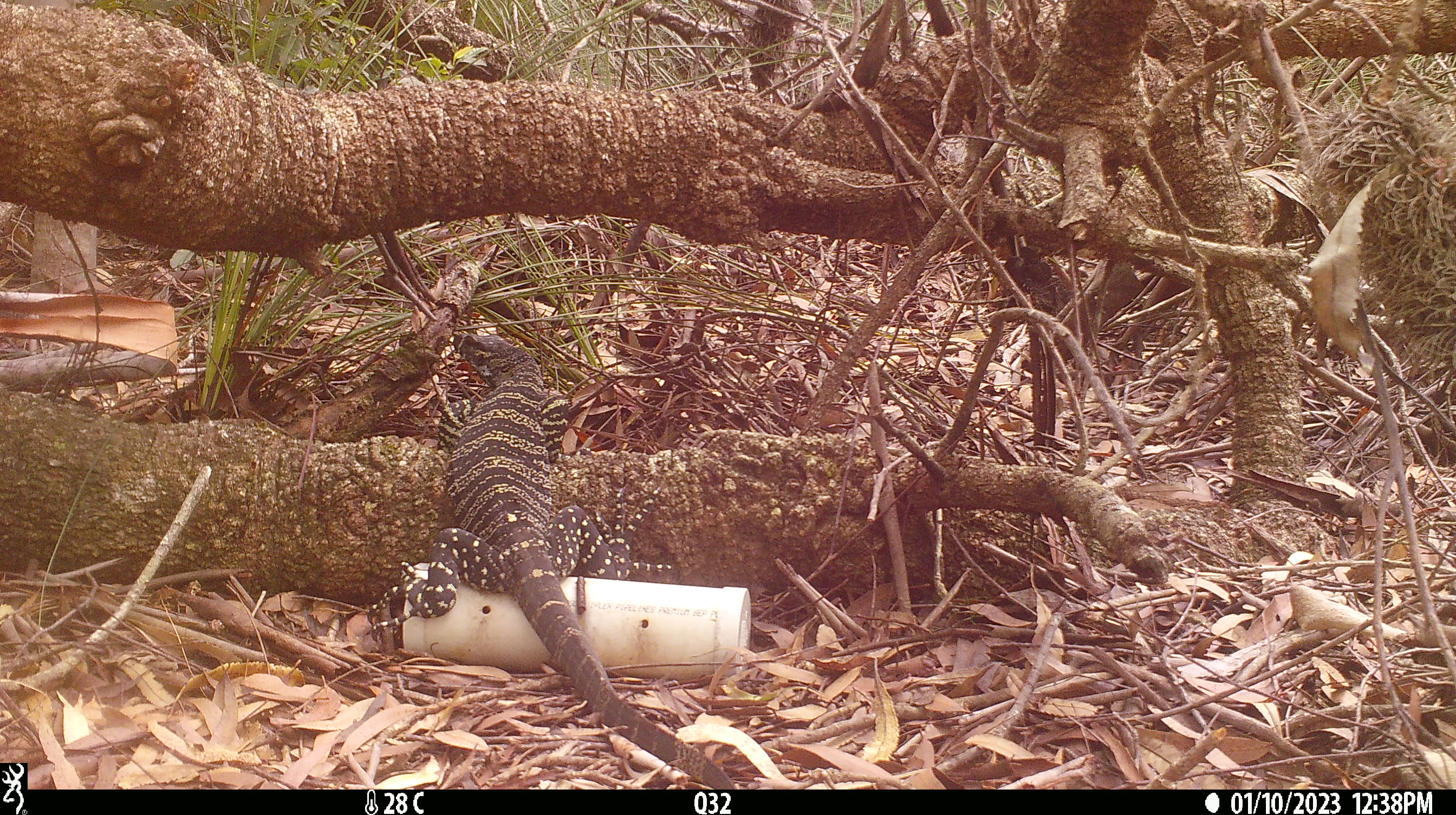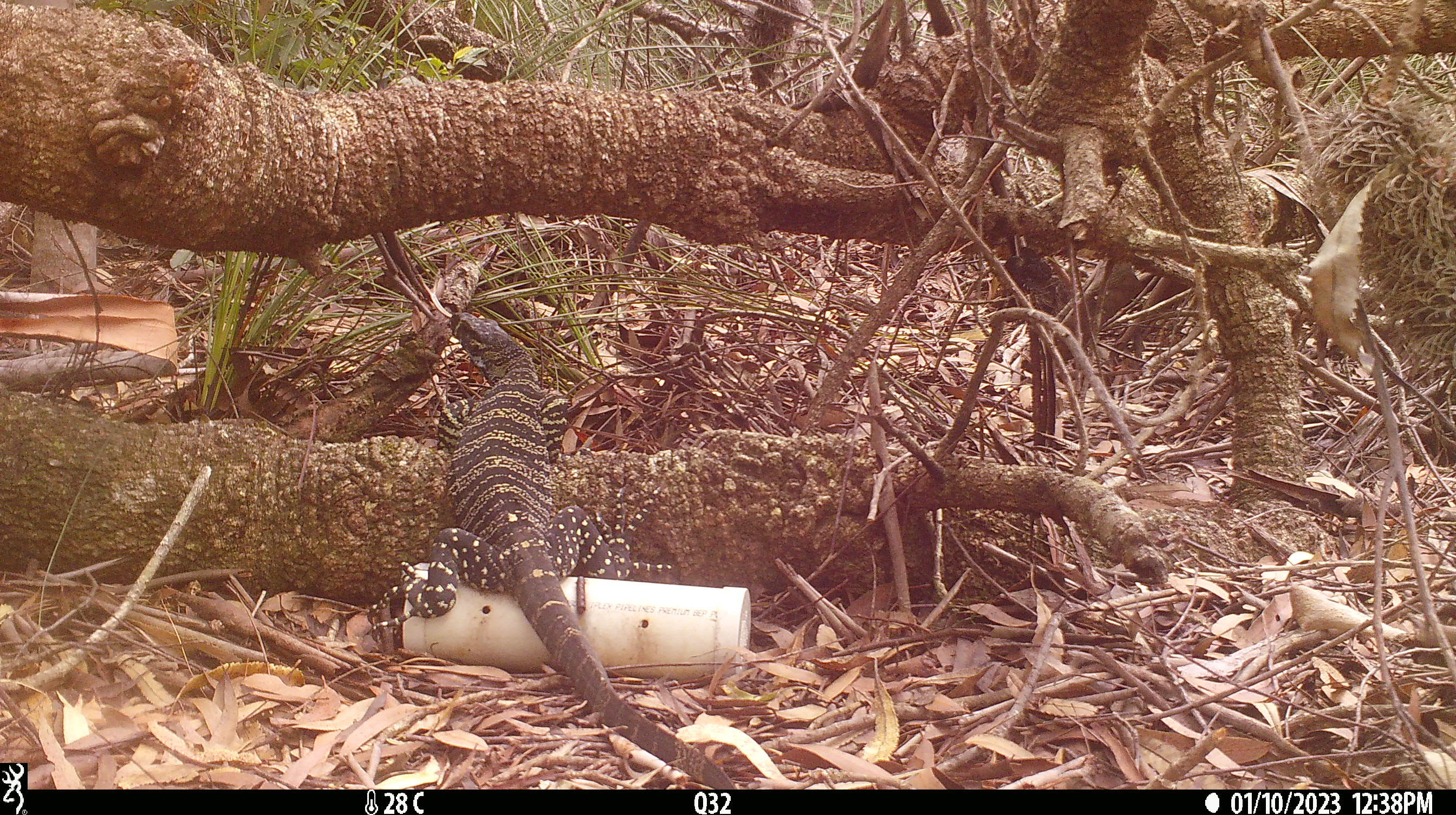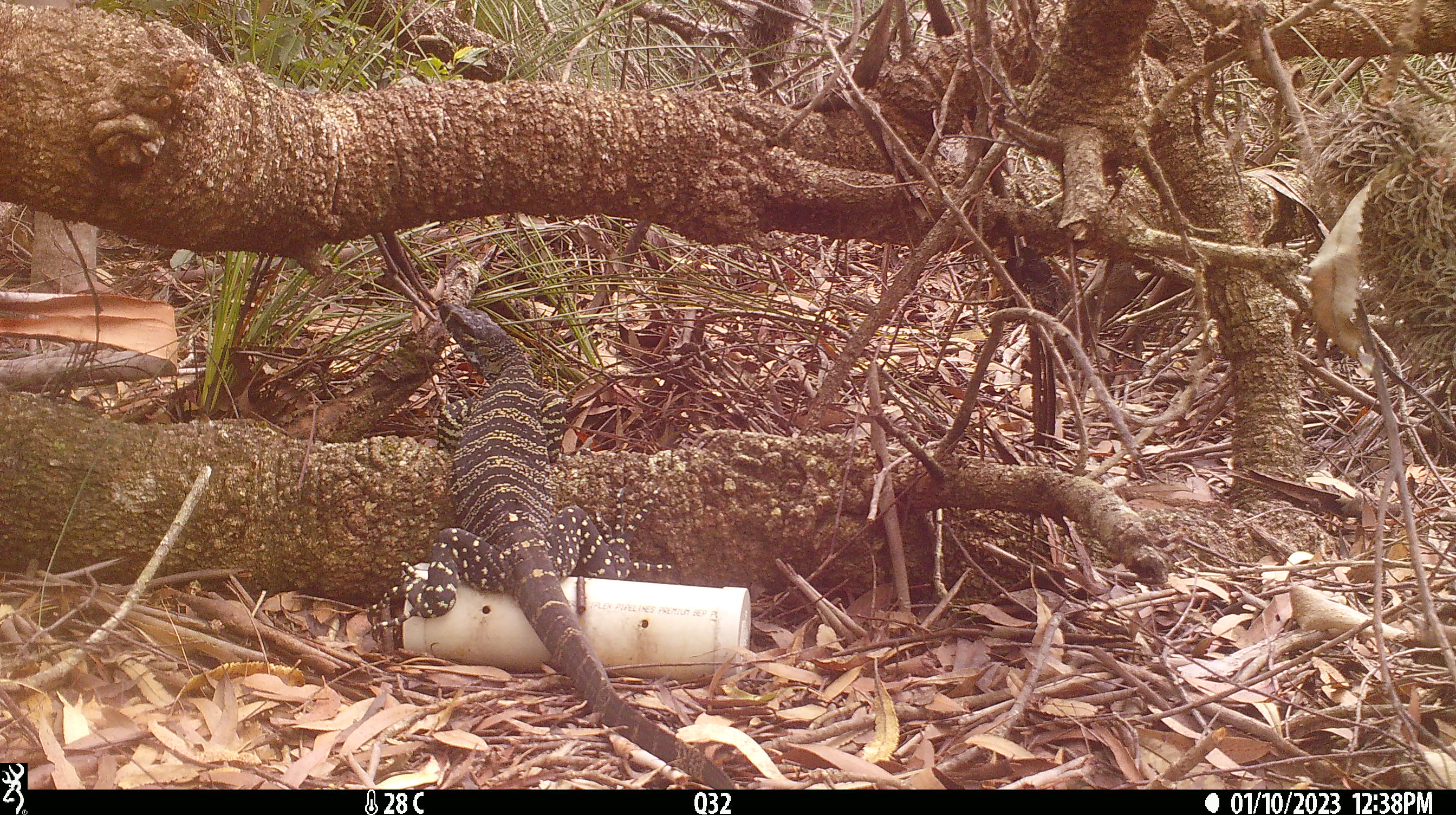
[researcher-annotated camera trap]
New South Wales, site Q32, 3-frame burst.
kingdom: Animalia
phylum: Chordata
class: Reptilia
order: Squamata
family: Varanidae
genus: Varanus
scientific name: Varanus varius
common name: lace monitor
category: goanna